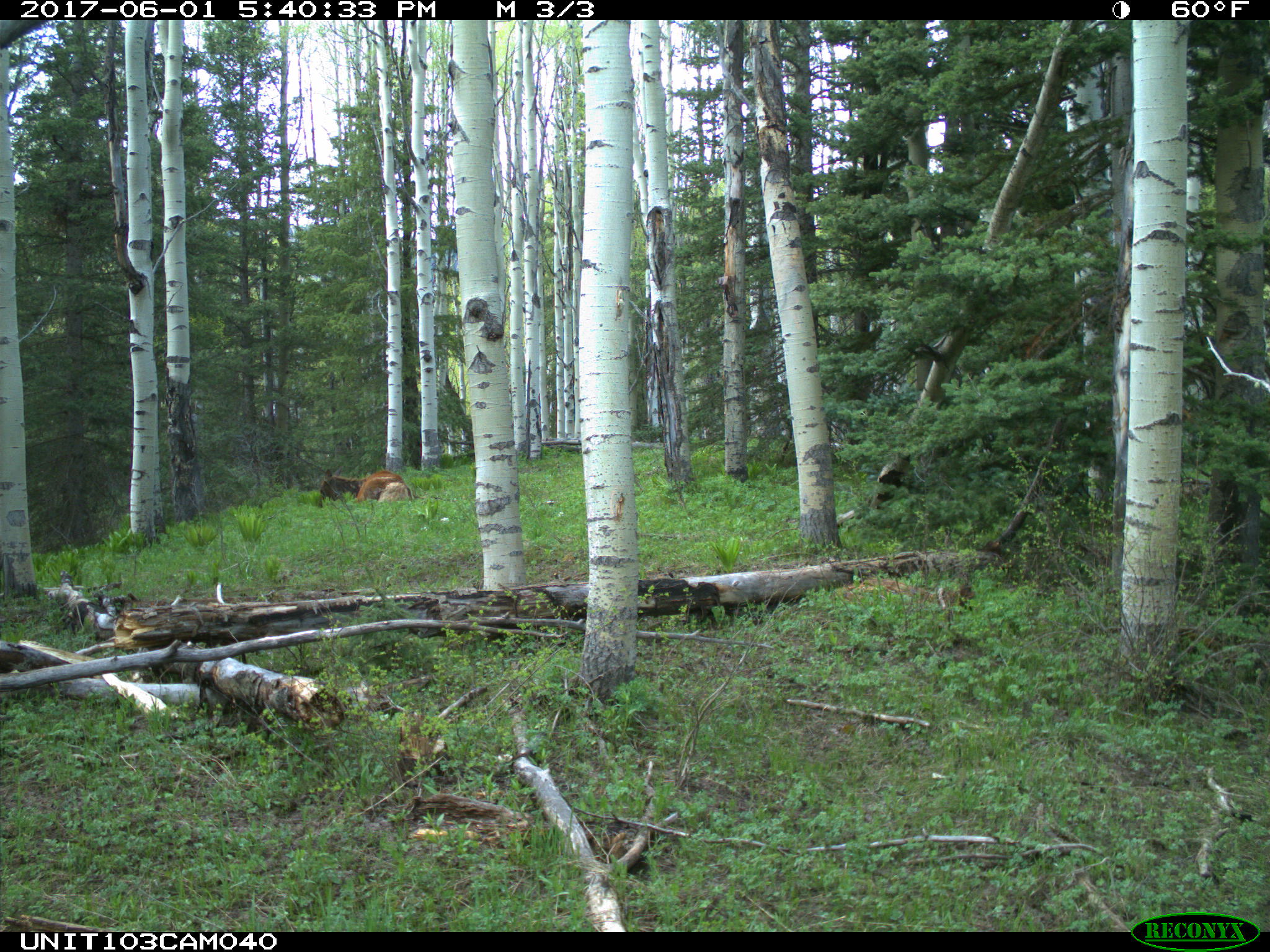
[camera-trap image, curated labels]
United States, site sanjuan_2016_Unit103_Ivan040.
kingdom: Animalia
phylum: Chordata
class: Mammalia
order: Artiodactyla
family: Cervidae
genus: Cervus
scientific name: Cervus elaphus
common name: red deer